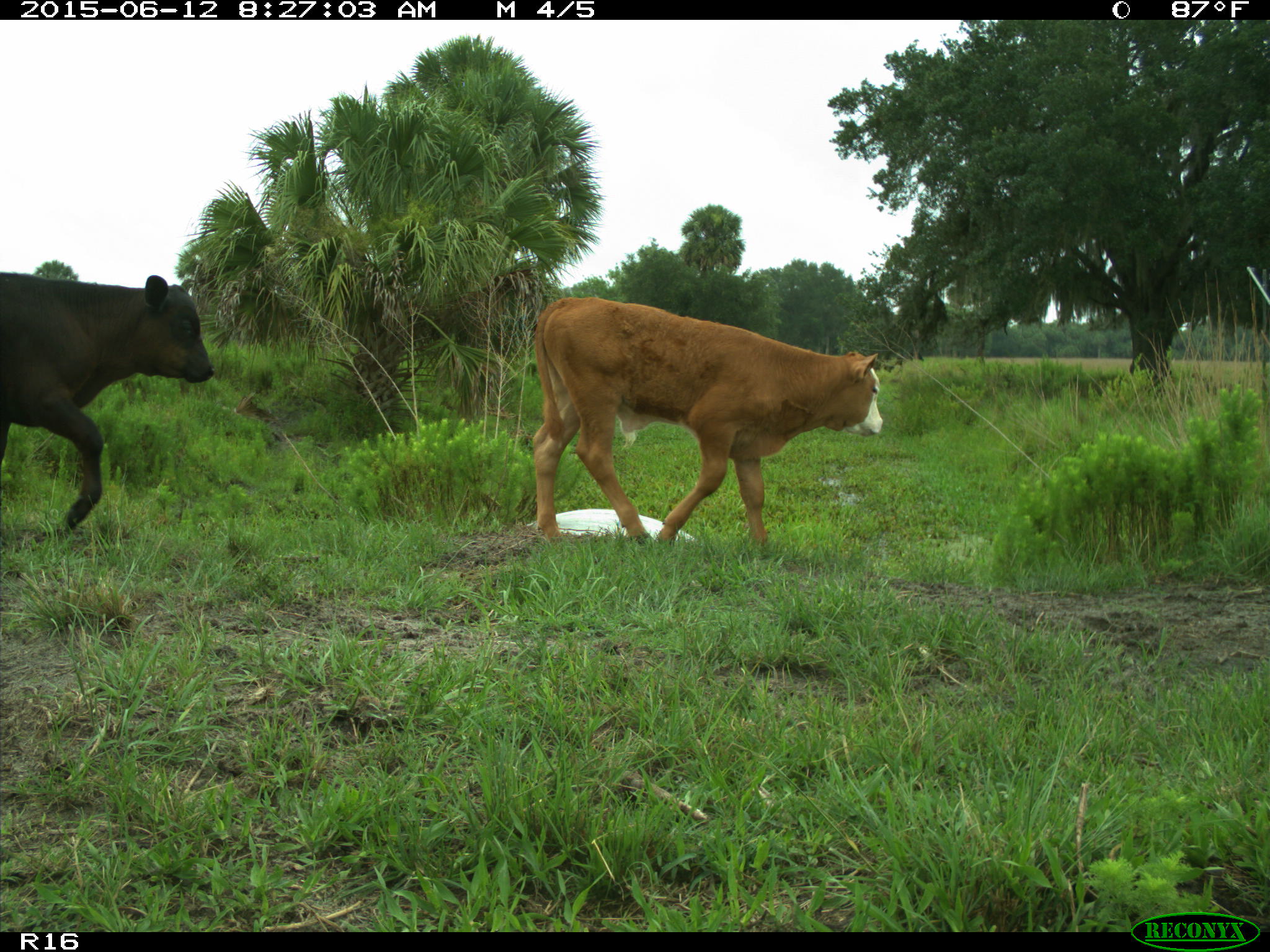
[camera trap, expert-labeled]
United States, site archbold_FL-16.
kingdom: Animalia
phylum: Chordata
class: Mammalia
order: Artiodactyla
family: Bovidae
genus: Bos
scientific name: Bos taurus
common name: domestic cow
Bos taurus (domestic cow).